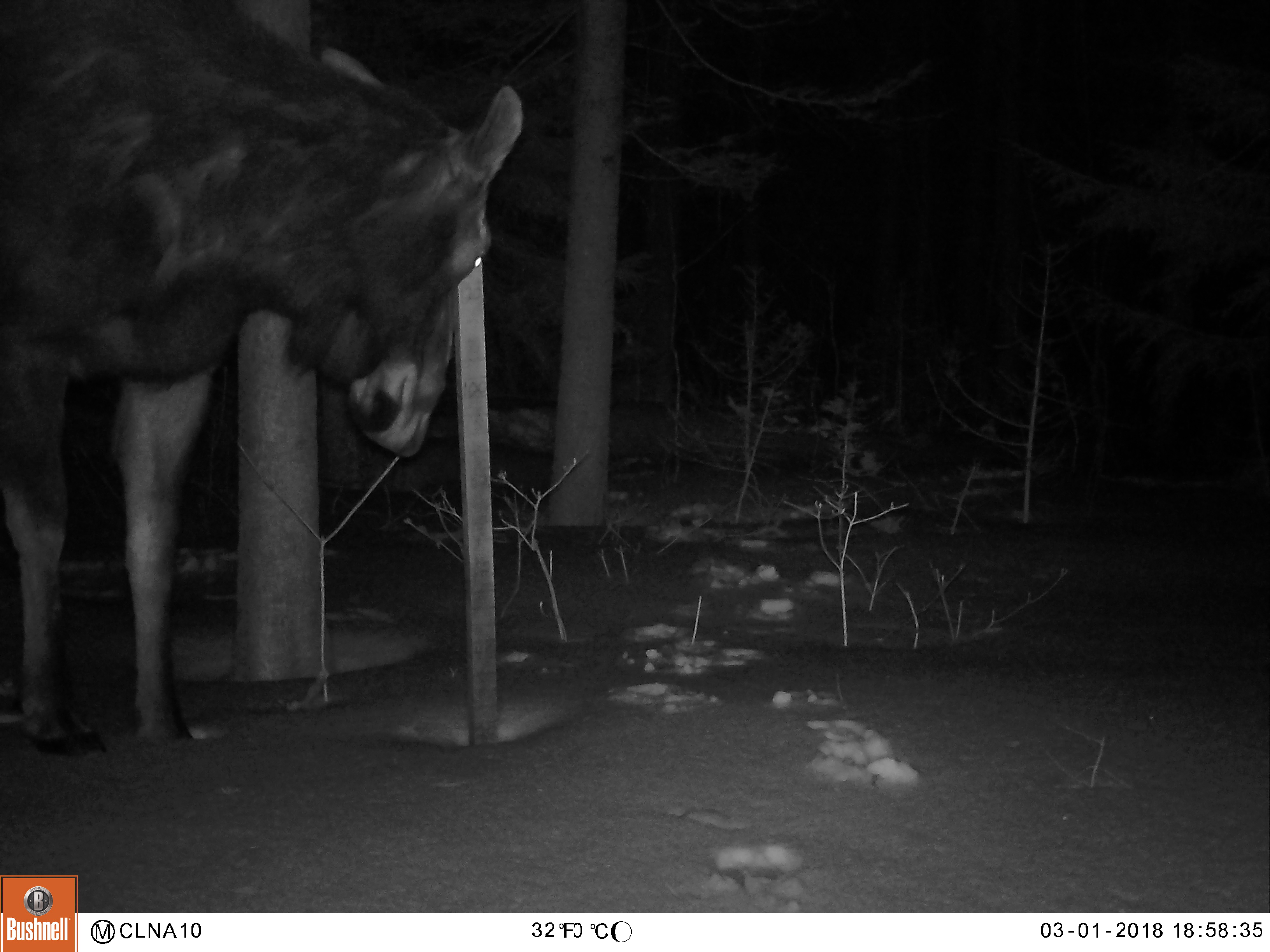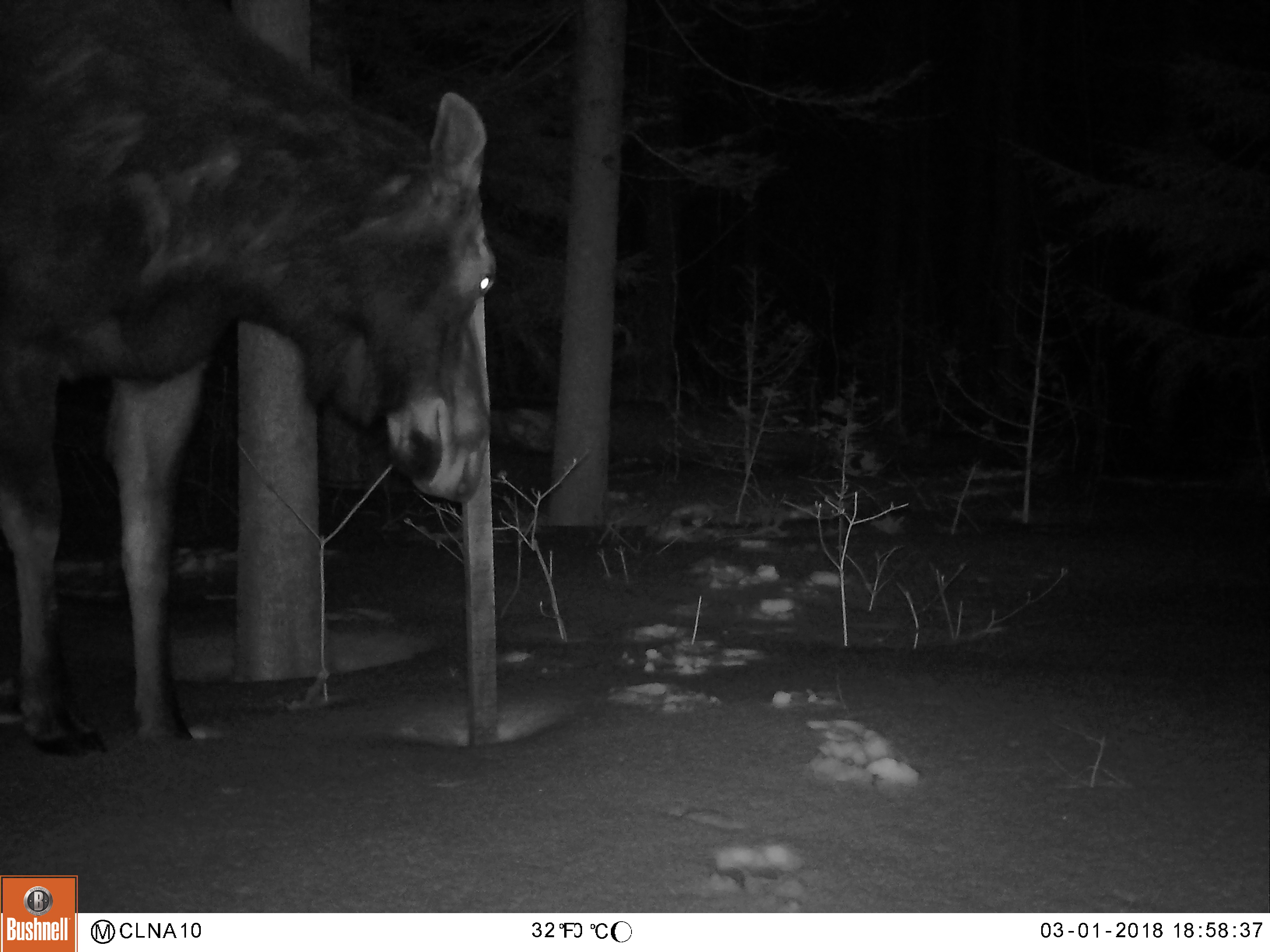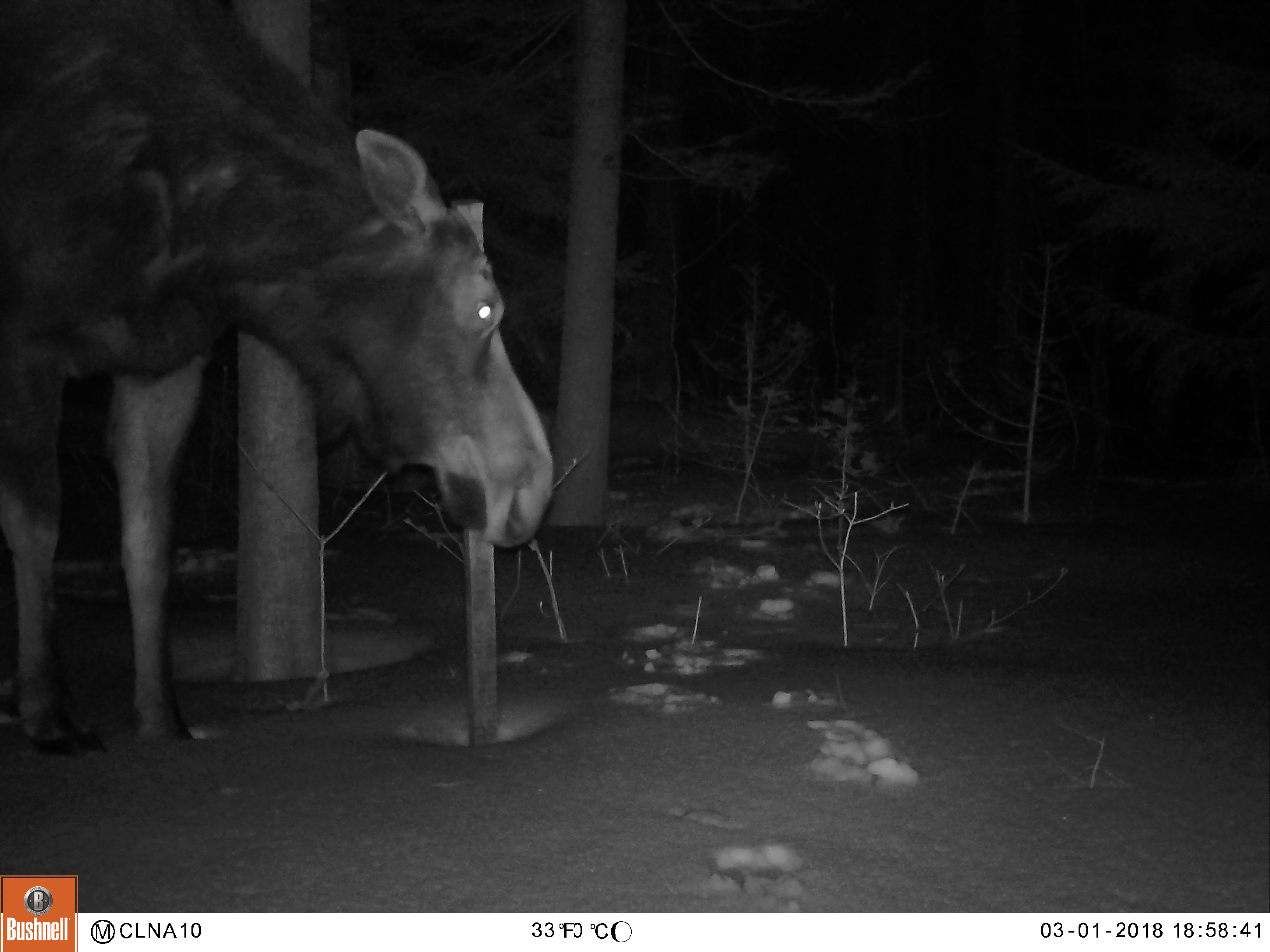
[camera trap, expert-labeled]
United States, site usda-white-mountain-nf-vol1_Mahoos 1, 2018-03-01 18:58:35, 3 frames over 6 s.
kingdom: Animalia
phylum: Chordata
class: Mammalia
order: Artiodactyla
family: Cervidae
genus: Alces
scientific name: Alces alces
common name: moose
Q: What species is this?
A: Moose (Alces alces).